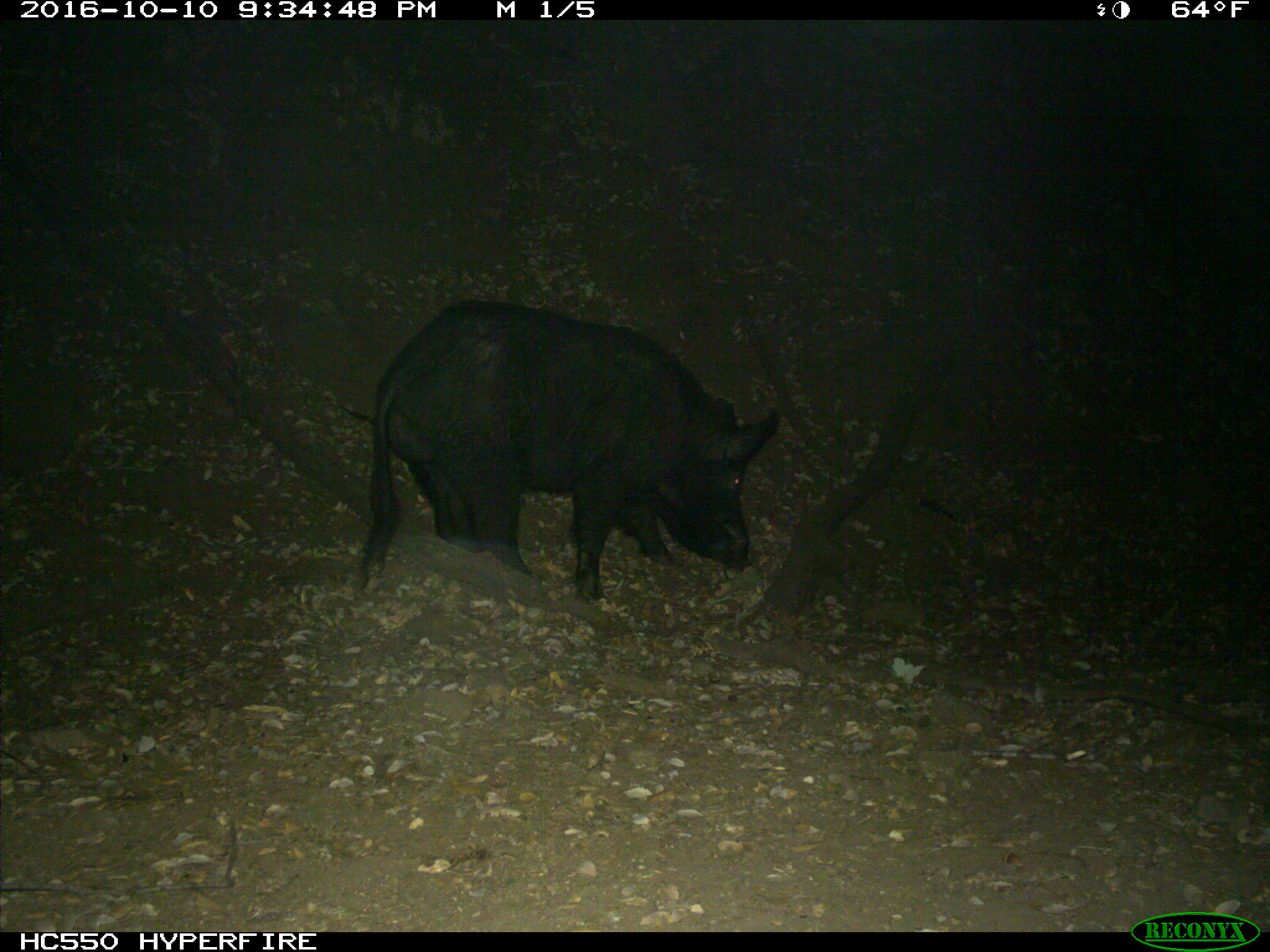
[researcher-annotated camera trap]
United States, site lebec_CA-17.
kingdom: Animalia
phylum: Chordata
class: Mammalia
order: Artiodactyla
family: Suidae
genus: Sus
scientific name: Sus scrofa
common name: wild boar